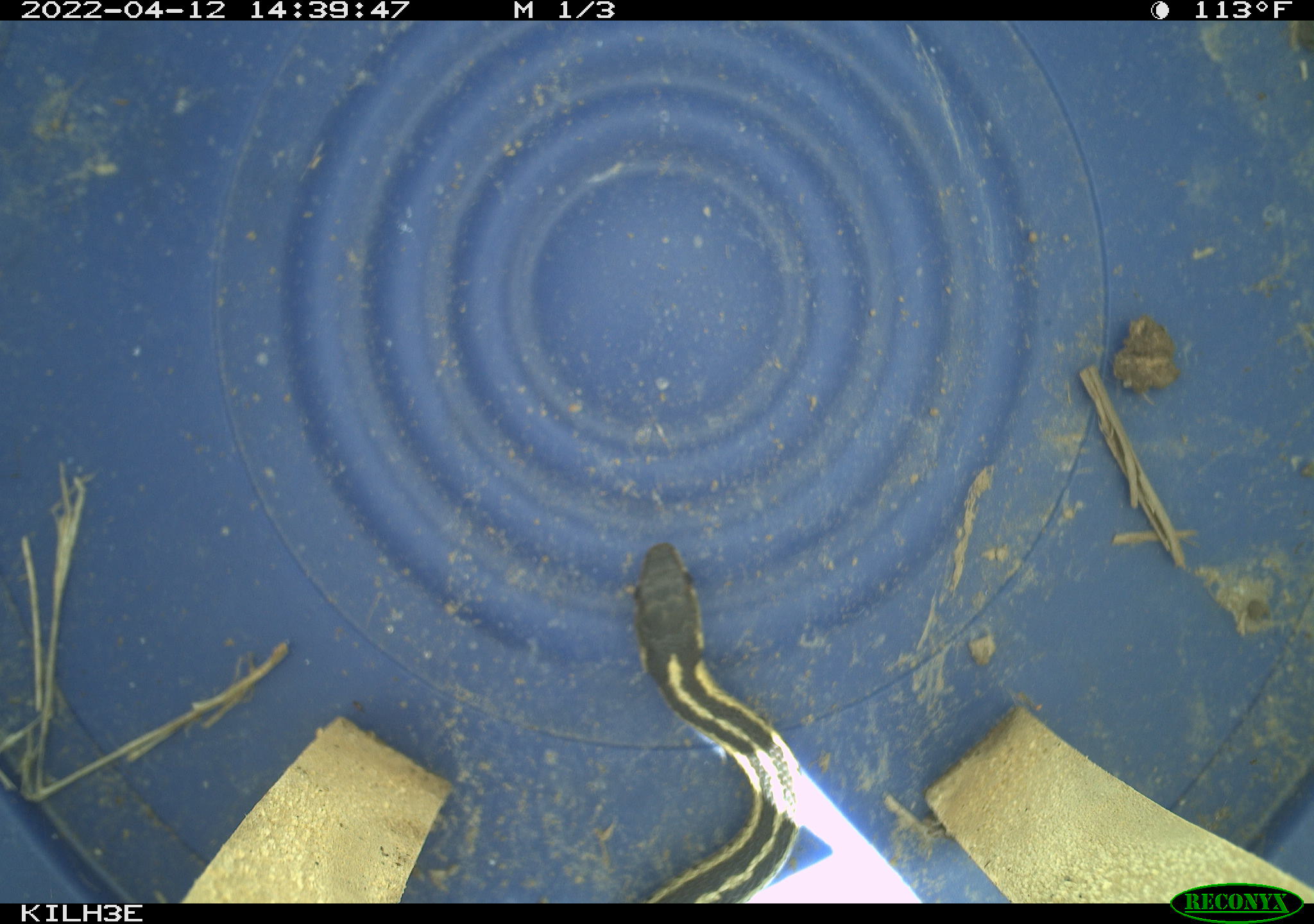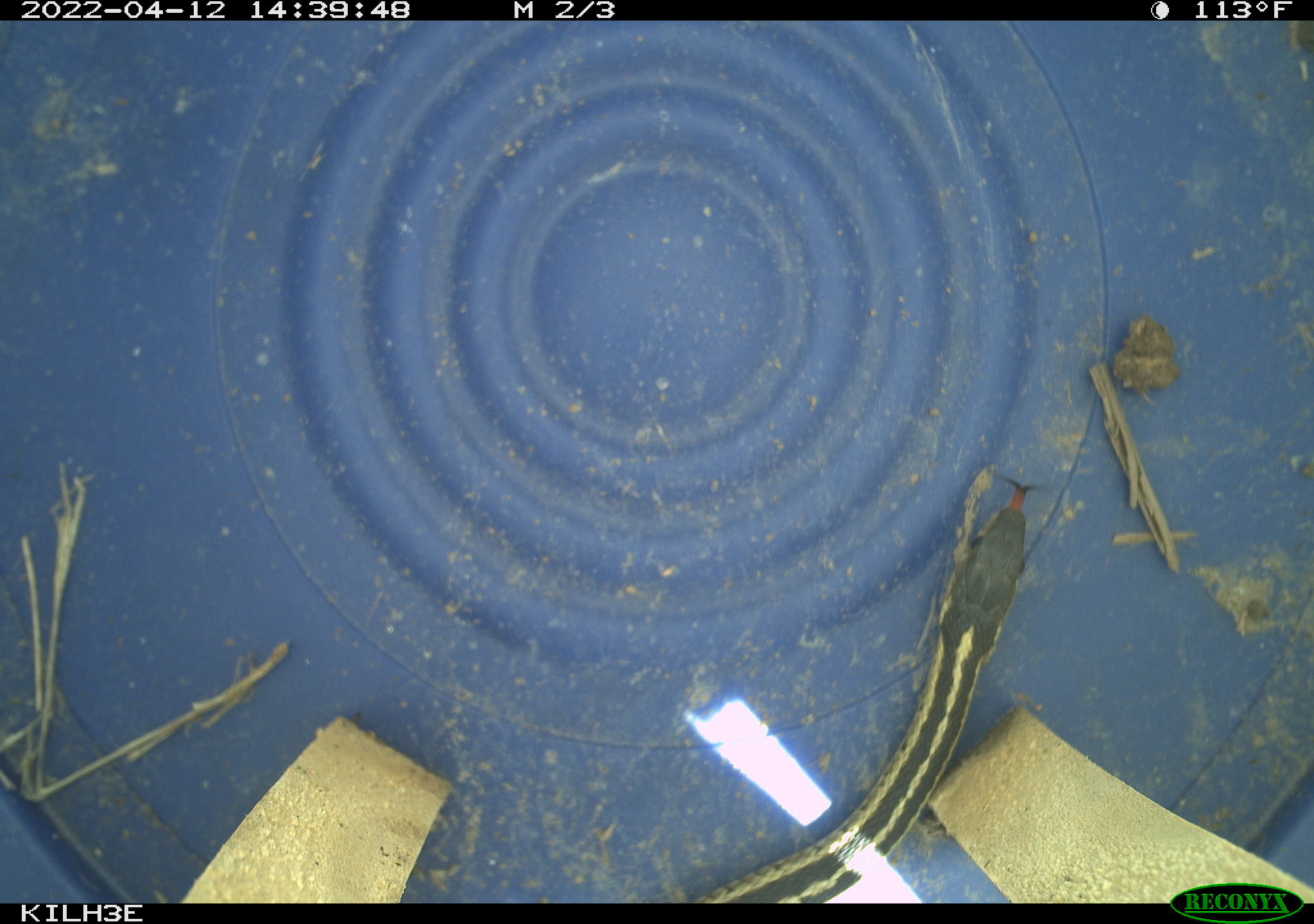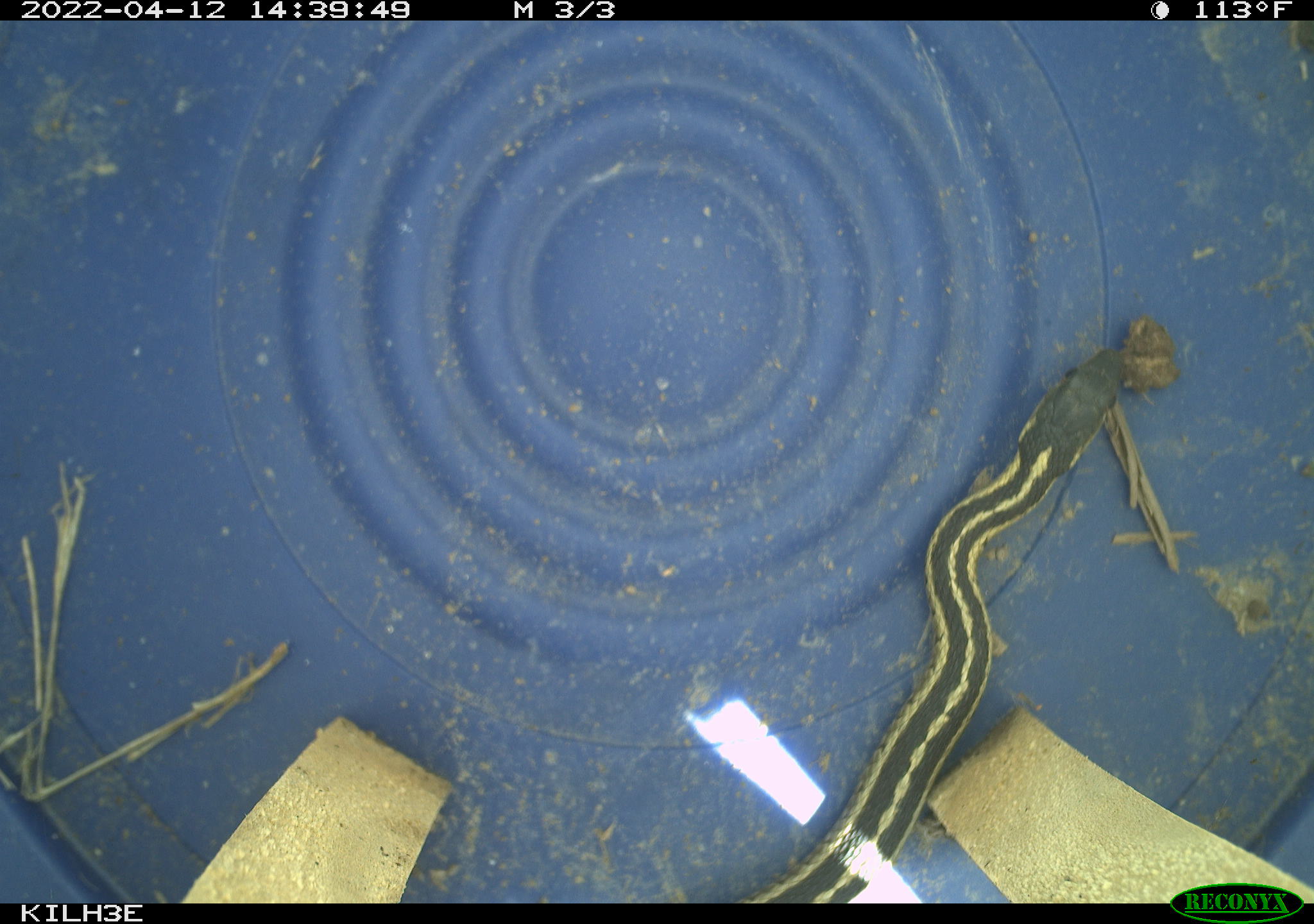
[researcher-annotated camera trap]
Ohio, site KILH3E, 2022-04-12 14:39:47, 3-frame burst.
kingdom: Animalia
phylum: Chordata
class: Reptilia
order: Squamata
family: Colubridae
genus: Thamnophis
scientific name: Thamnophis sirtalis sirtalis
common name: eastern gartersnake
Eastern gartersnake (Thamnophis sirtalis sirtalis).